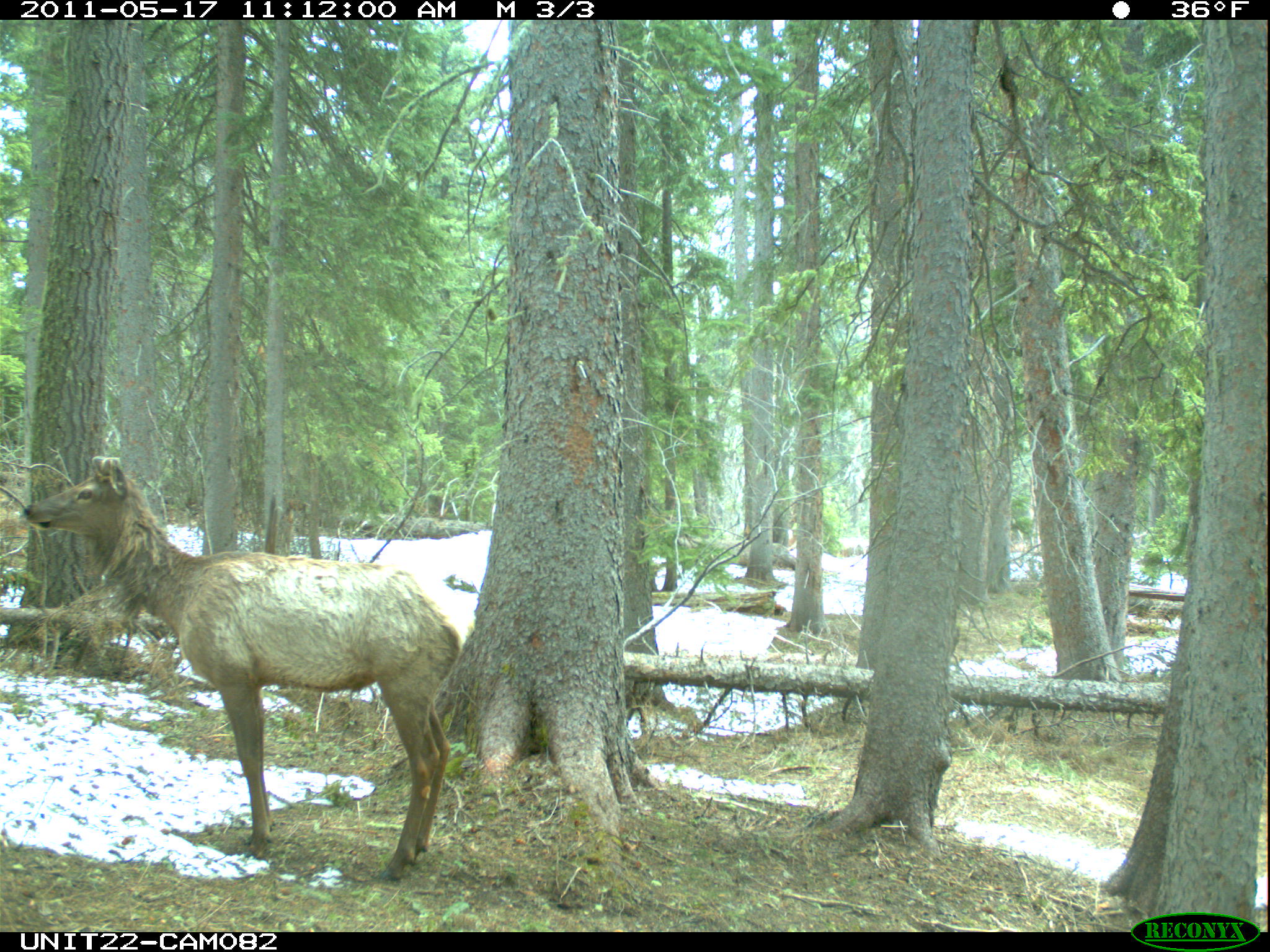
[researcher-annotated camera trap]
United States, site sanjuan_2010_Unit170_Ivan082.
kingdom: Animalia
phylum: Chordata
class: Mammalia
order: Artiodactyla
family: Cervidae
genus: Cervus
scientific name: Cervus elaphus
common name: red deer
Cervus elaphus (red deer).